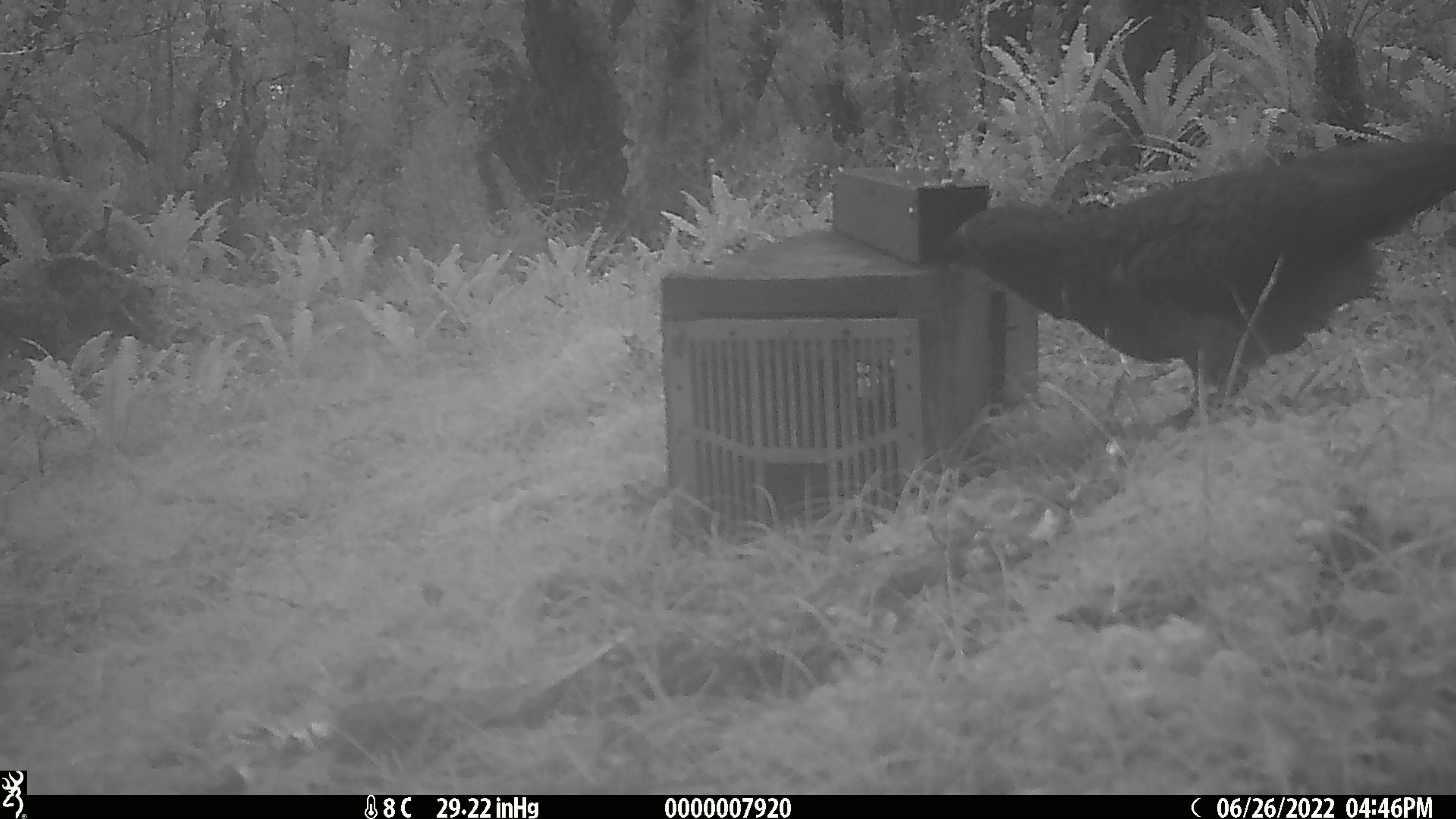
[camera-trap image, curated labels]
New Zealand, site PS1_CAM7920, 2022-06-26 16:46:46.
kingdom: Animalia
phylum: Chordata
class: Aves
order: Psittaciformes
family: Strigopidae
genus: Nestor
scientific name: Nestor notabilis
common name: kea